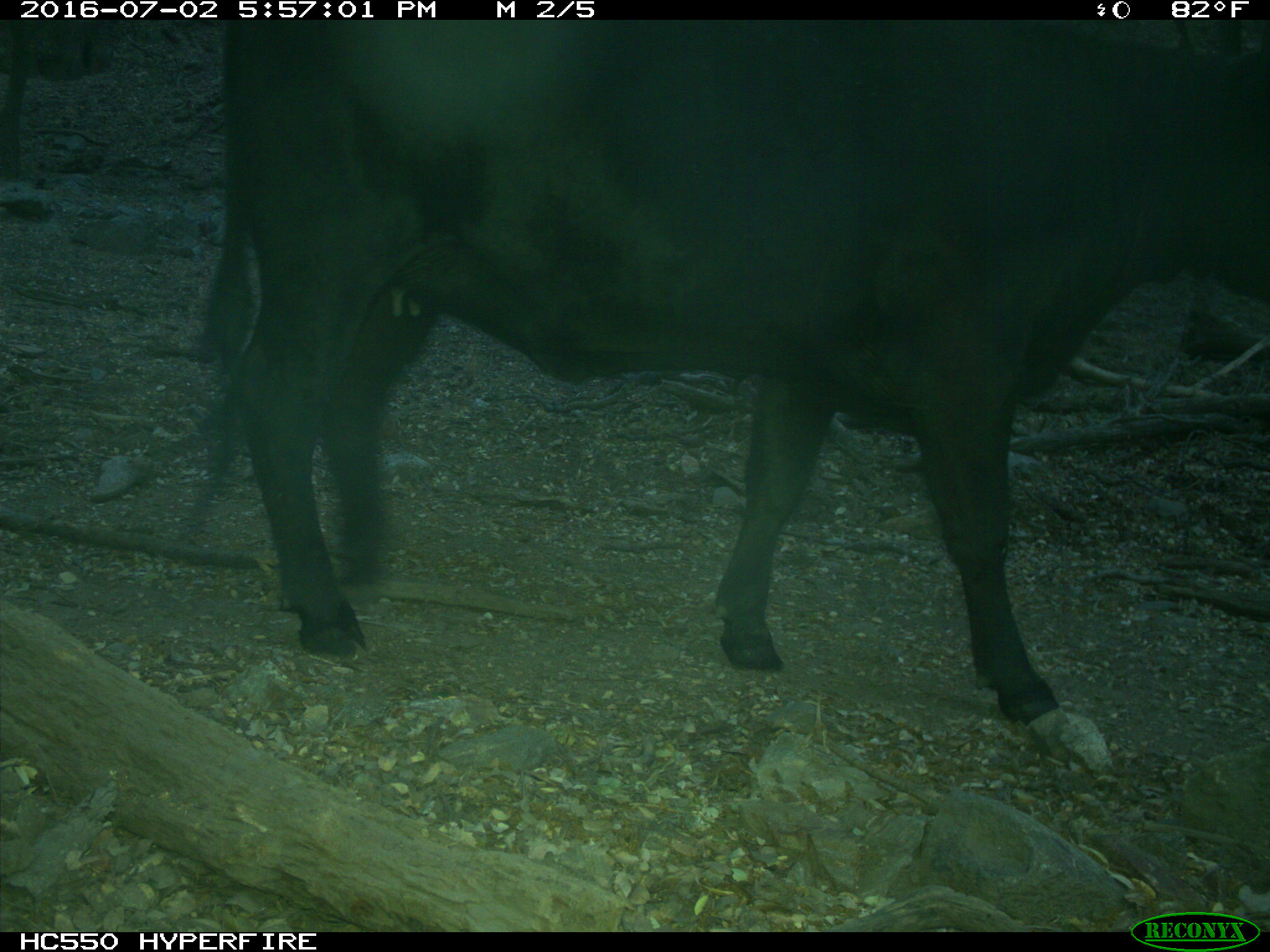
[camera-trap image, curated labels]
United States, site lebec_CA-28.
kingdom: Animalia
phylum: Chordata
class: Mammalia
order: Artiodactyla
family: Bovidae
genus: Bos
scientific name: Bos taurus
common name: domestic cow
Bos taurus (domestic cow).